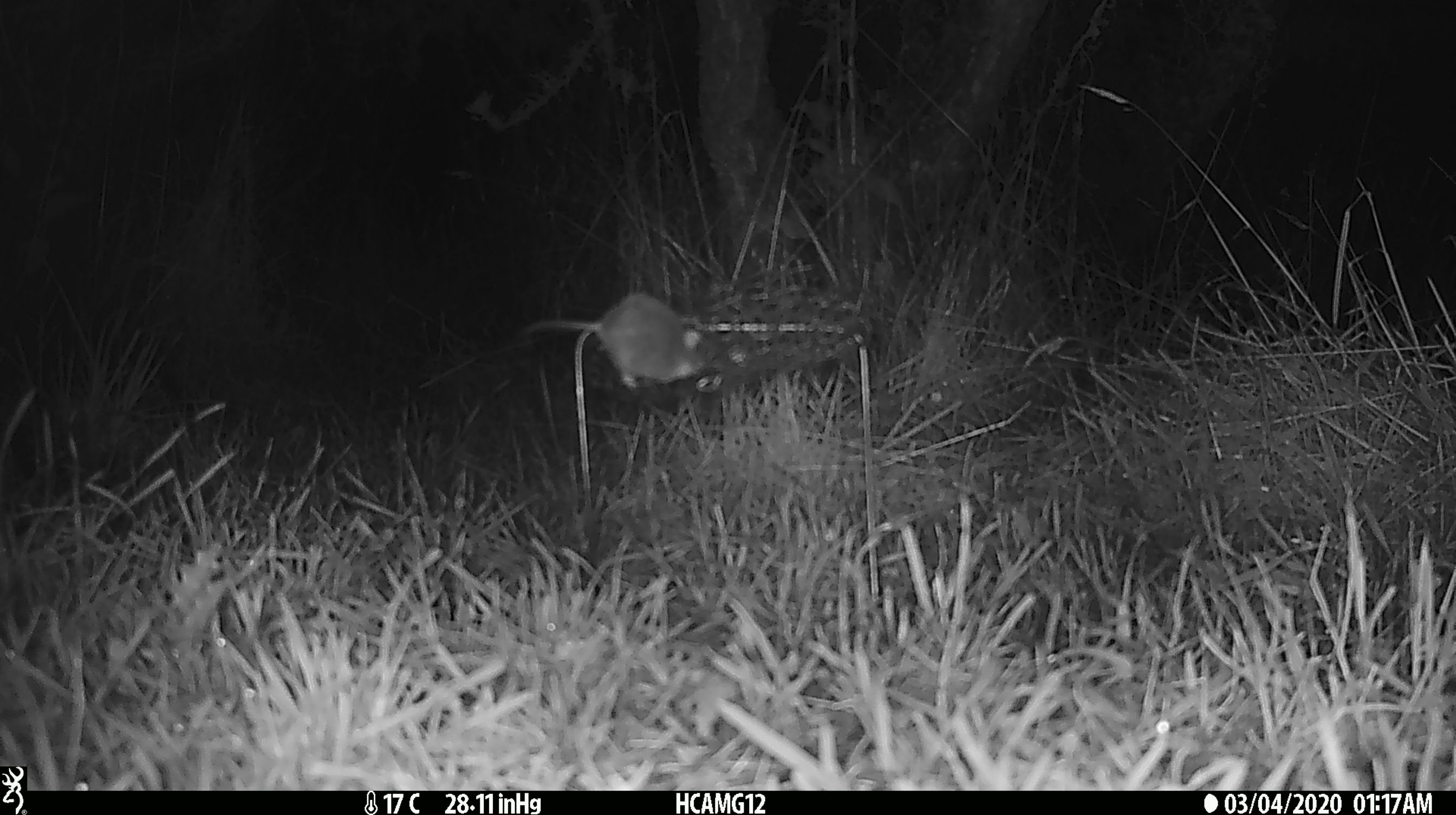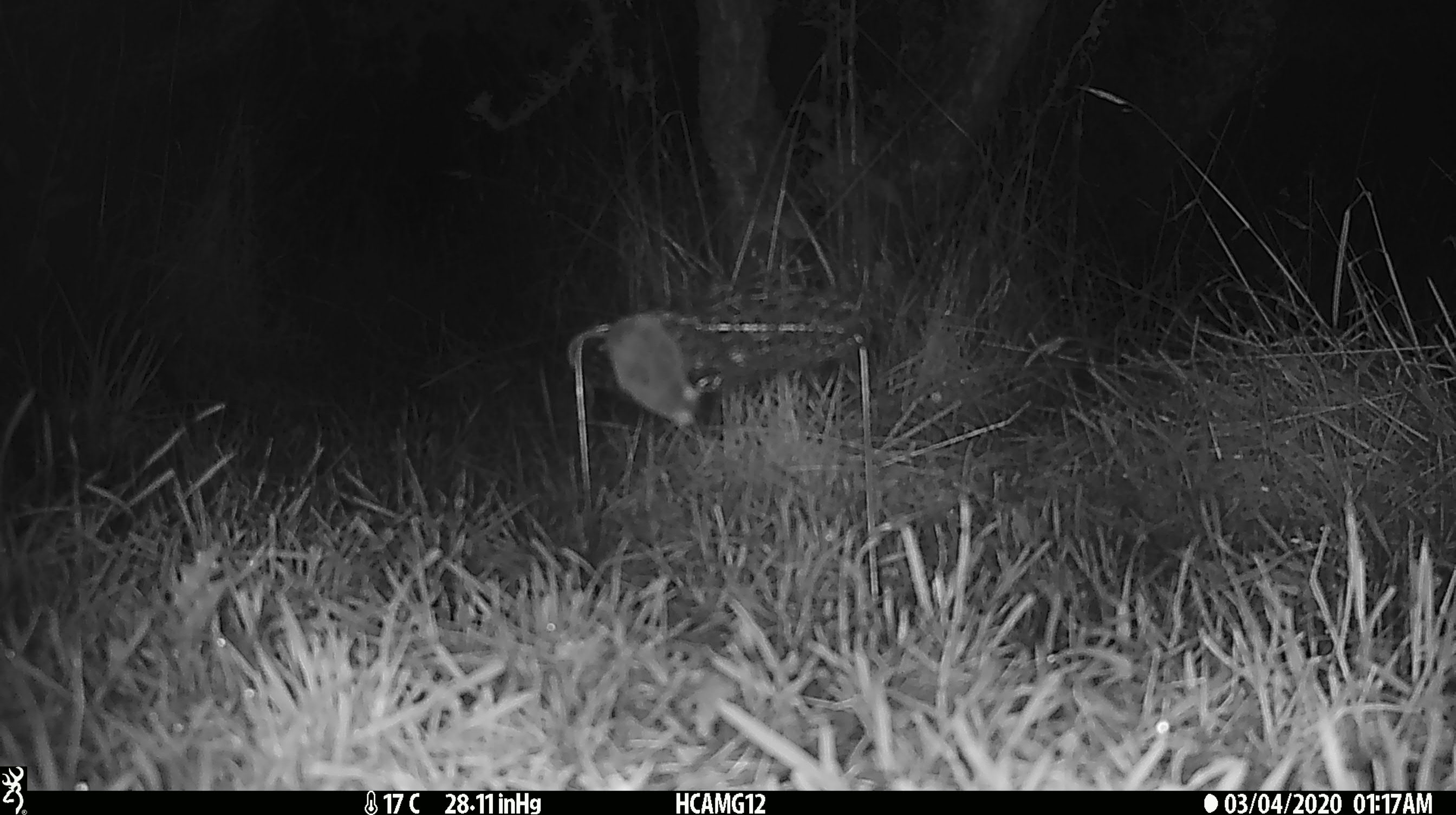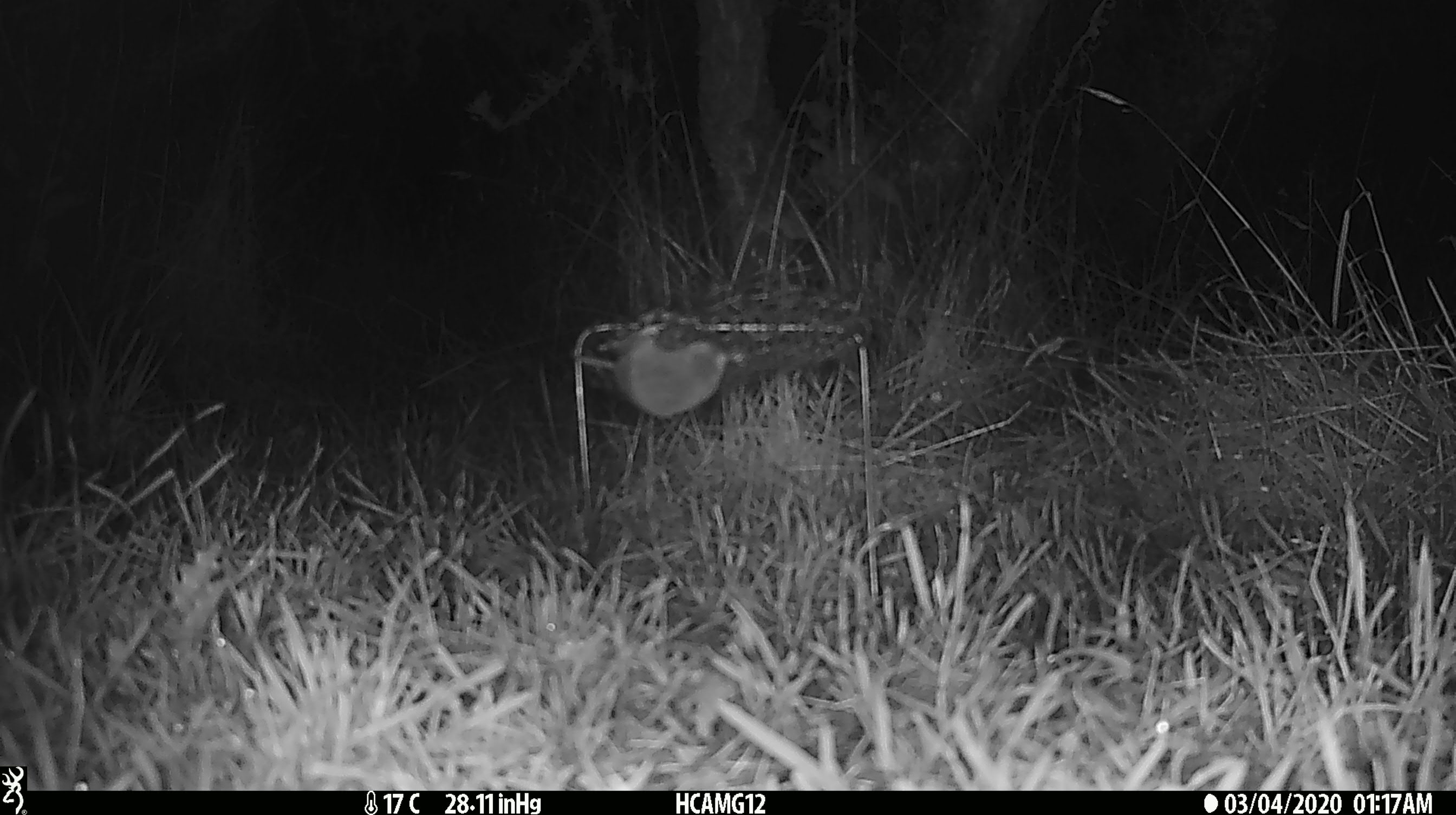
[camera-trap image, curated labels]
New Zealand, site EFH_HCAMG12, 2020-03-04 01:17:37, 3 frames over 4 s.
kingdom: Animalia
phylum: Chordata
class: Mammalia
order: Rodentia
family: Muridae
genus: Mus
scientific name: Mus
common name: mouse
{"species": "mouse (Mus)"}